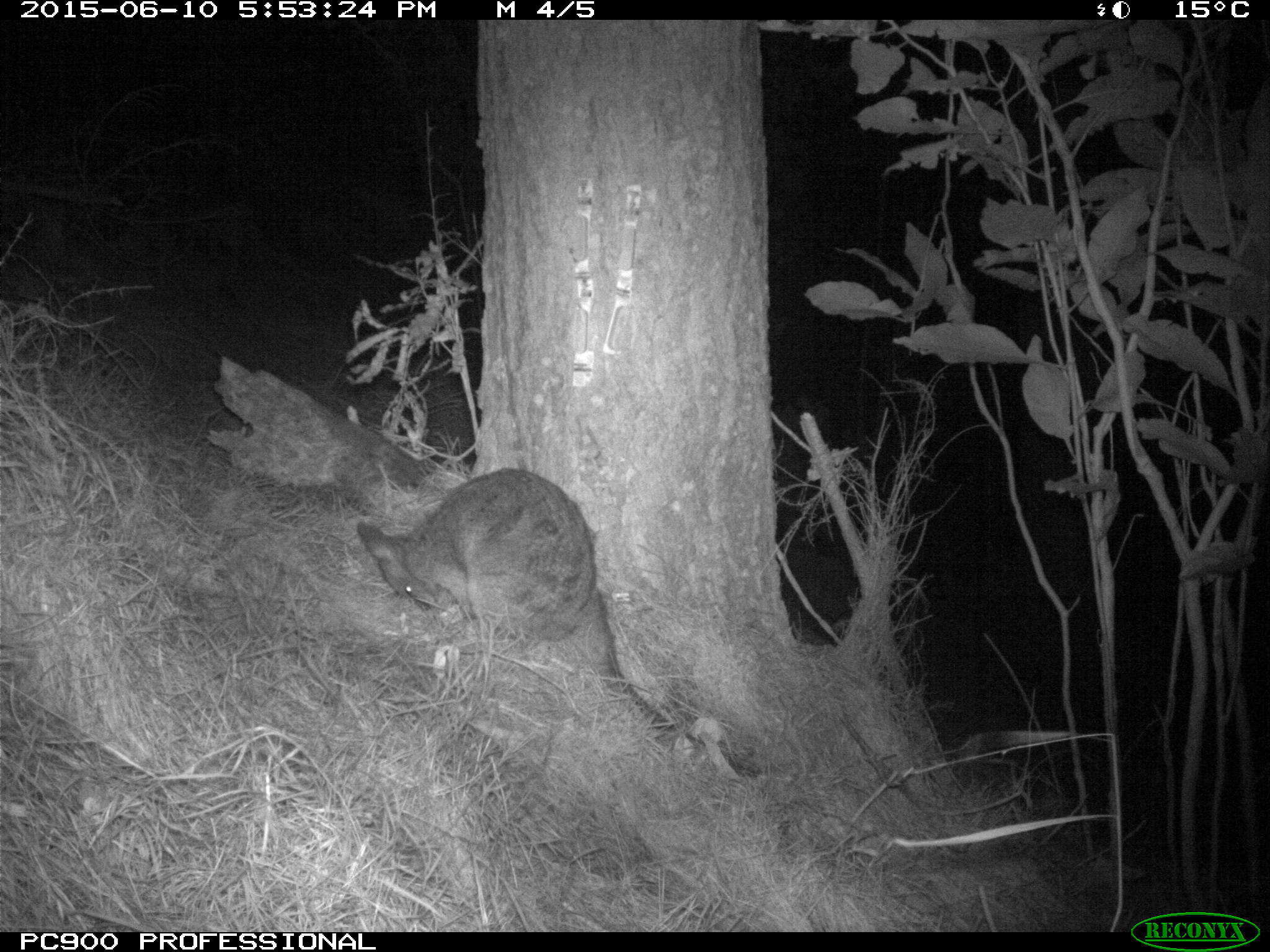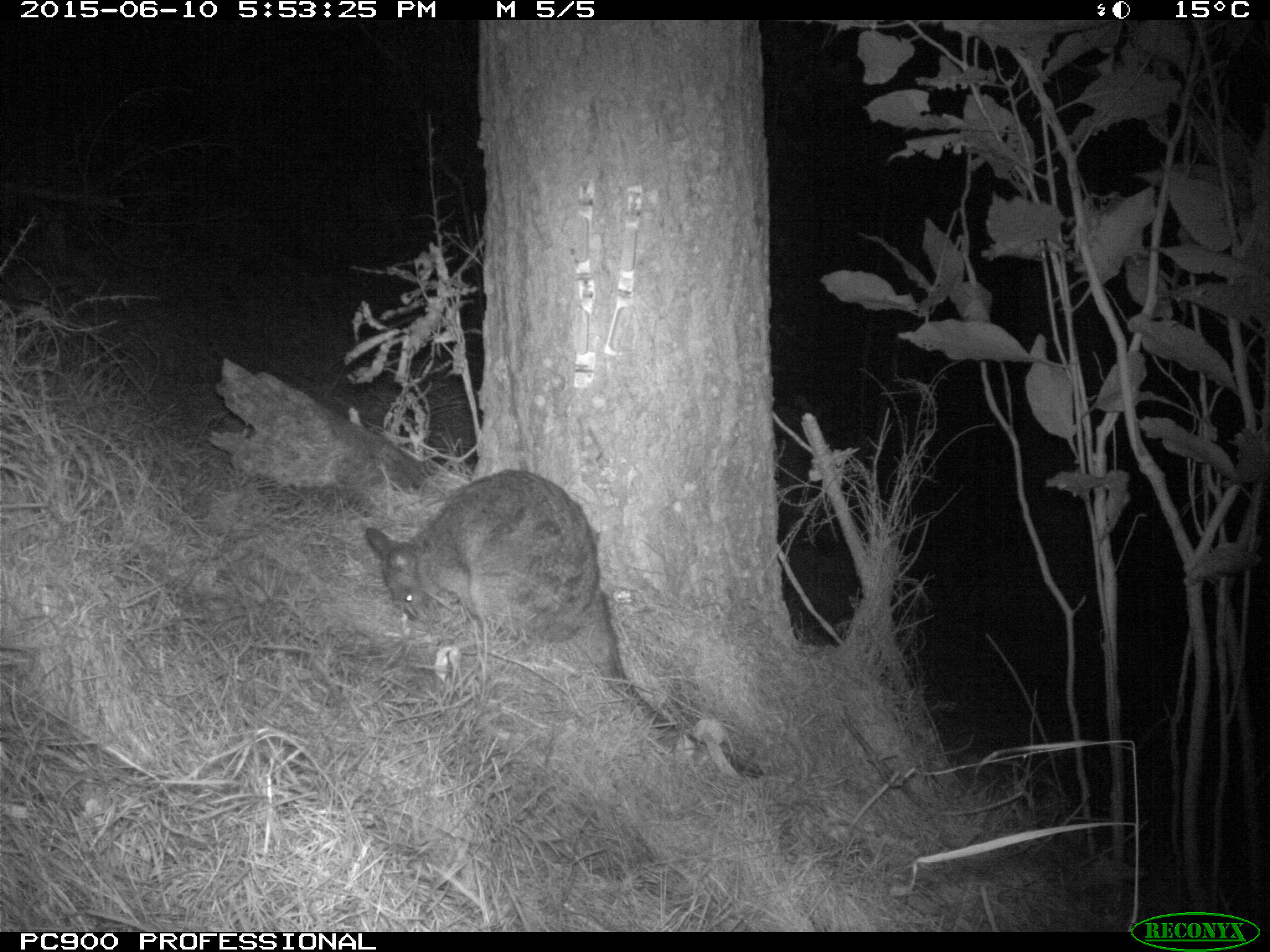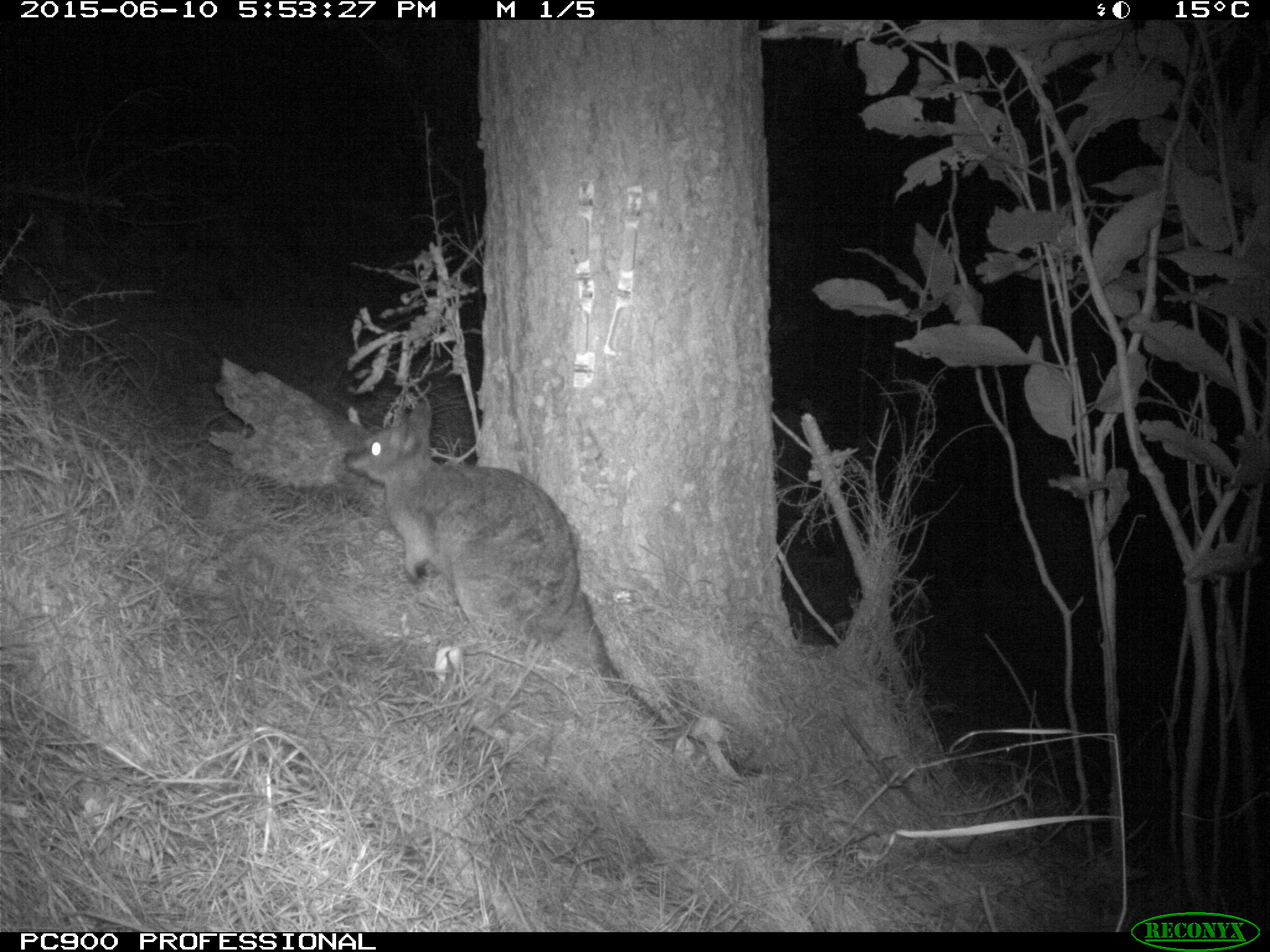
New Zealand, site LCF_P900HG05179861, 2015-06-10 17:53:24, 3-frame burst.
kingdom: Animalia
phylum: Chordata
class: Mammalia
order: Diprotodontia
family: Macropodidae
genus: Notamacropus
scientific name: Notamacropus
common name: wallaby